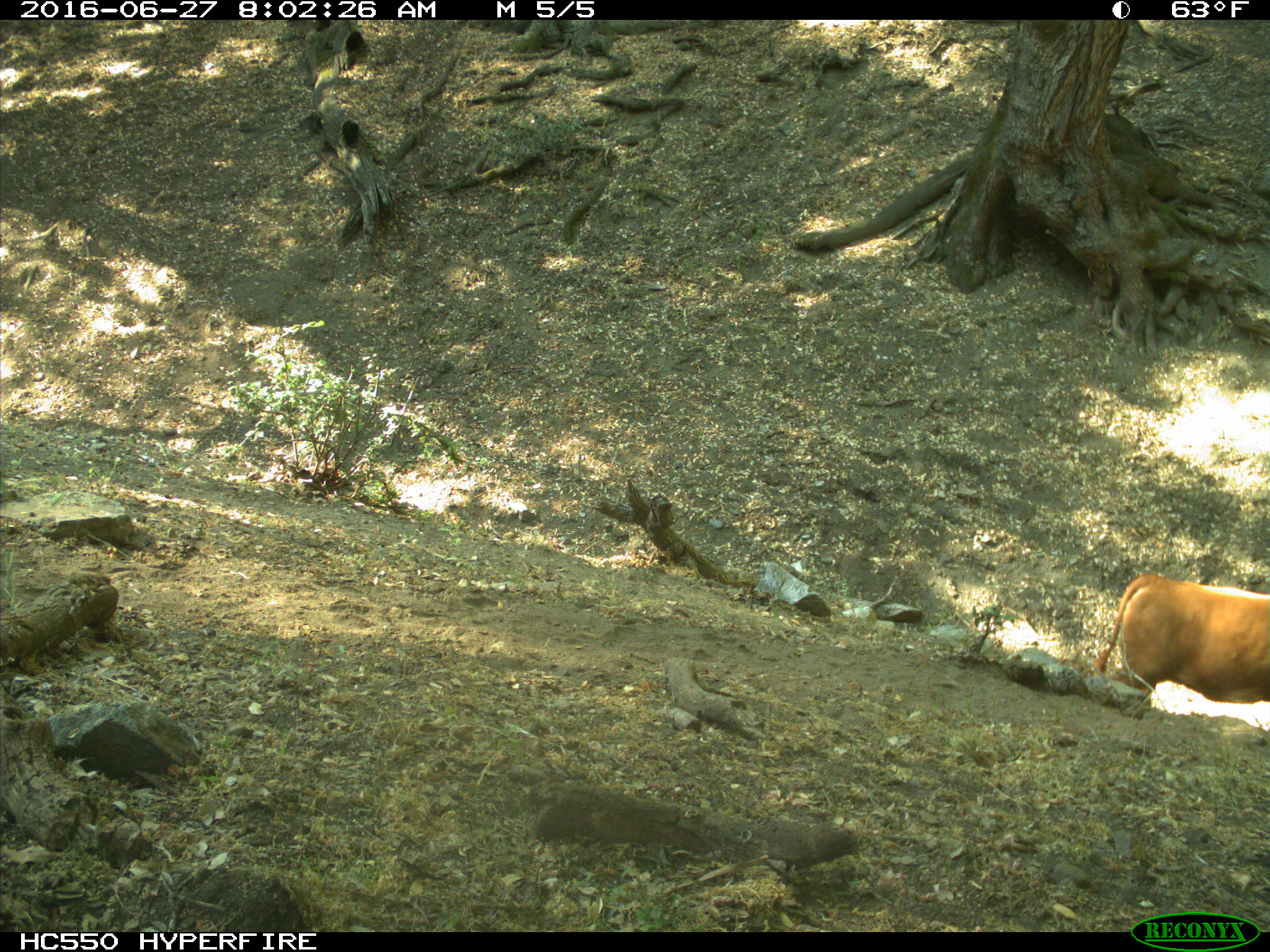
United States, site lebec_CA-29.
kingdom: Animalia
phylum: Chordata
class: Mammalia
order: Artiodactyla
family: Bovidae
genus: Bos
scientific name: Bos taurus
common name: domestic cow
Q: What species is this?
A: Bos taurus (domestic cow).